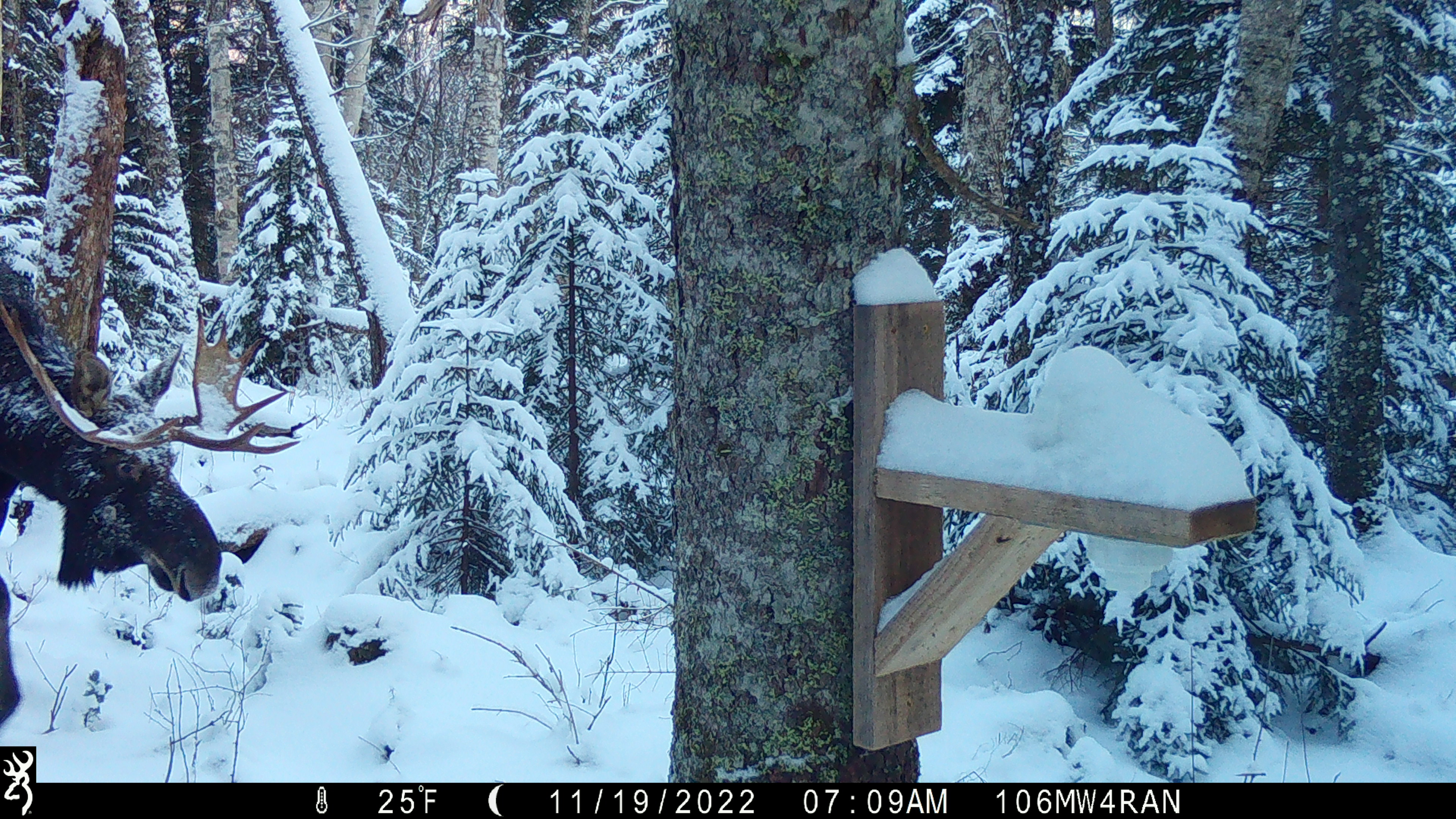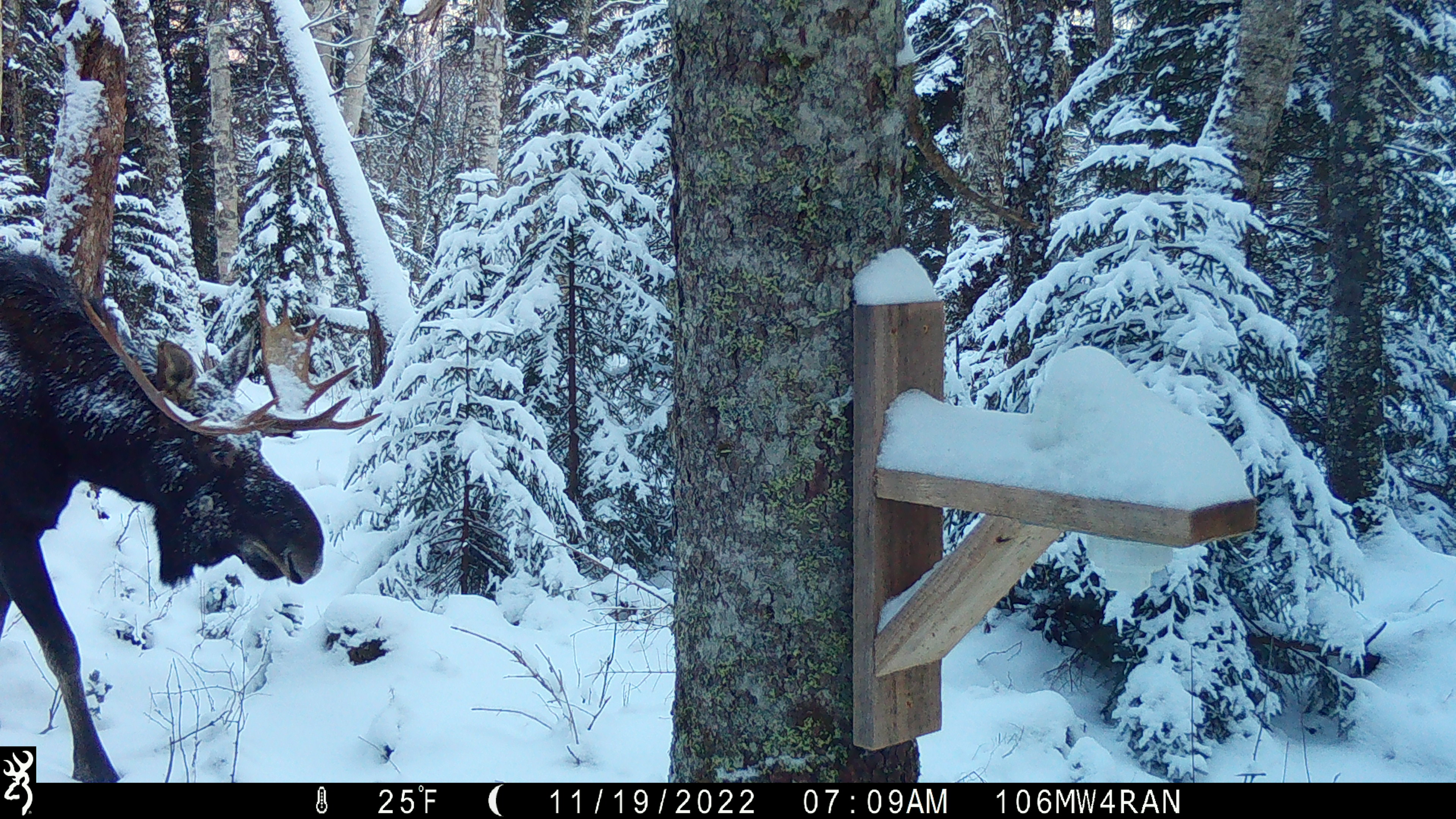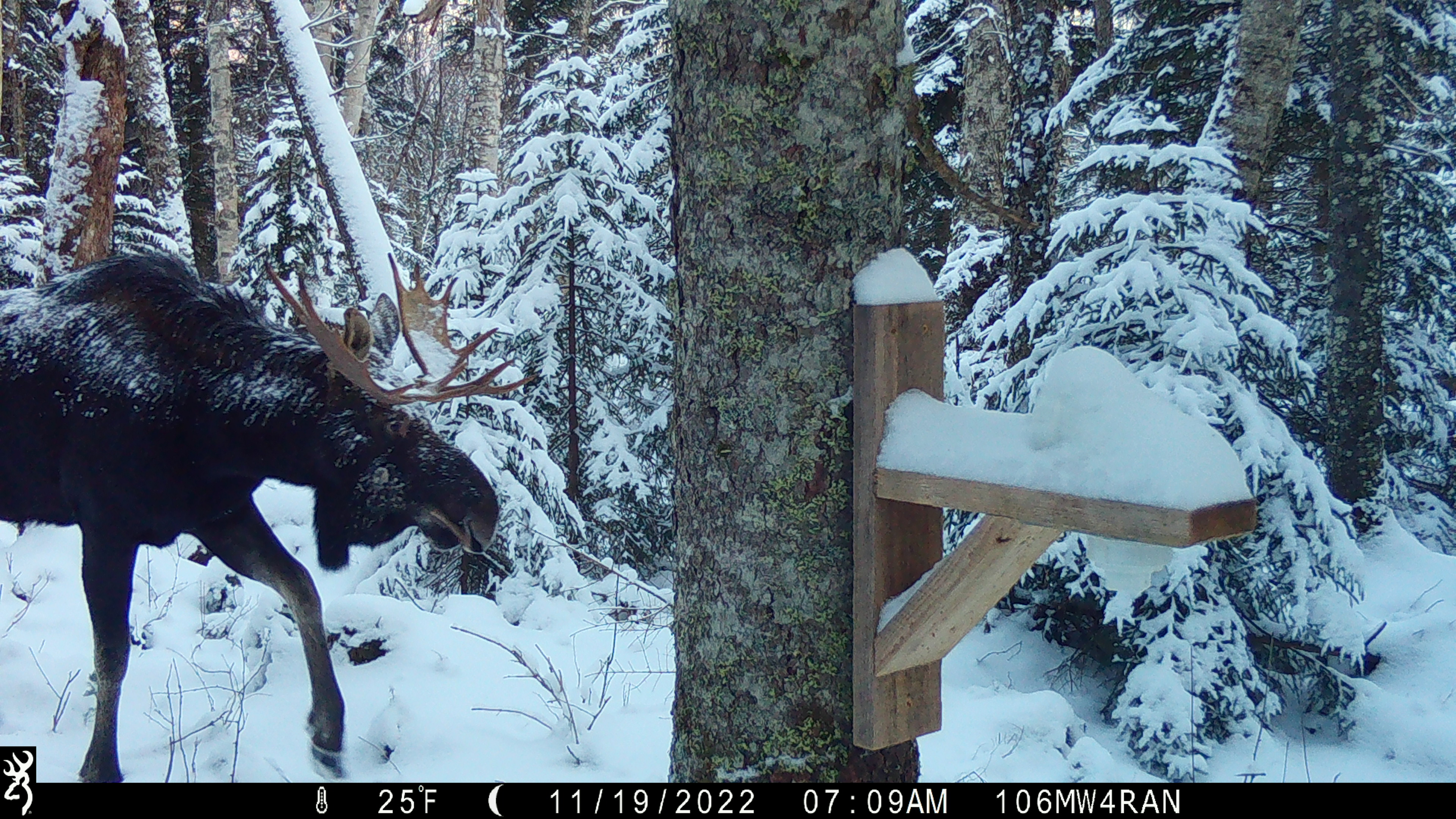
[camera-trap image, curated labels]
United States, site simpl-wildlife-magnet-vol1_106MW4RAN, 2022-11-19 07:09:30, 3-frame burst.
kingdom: Animalia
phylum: Chordata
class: Mammalia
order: Artiodactyla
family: Cervidae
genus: Alces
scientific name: Alces alces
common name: moose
Moose (Alces alces).